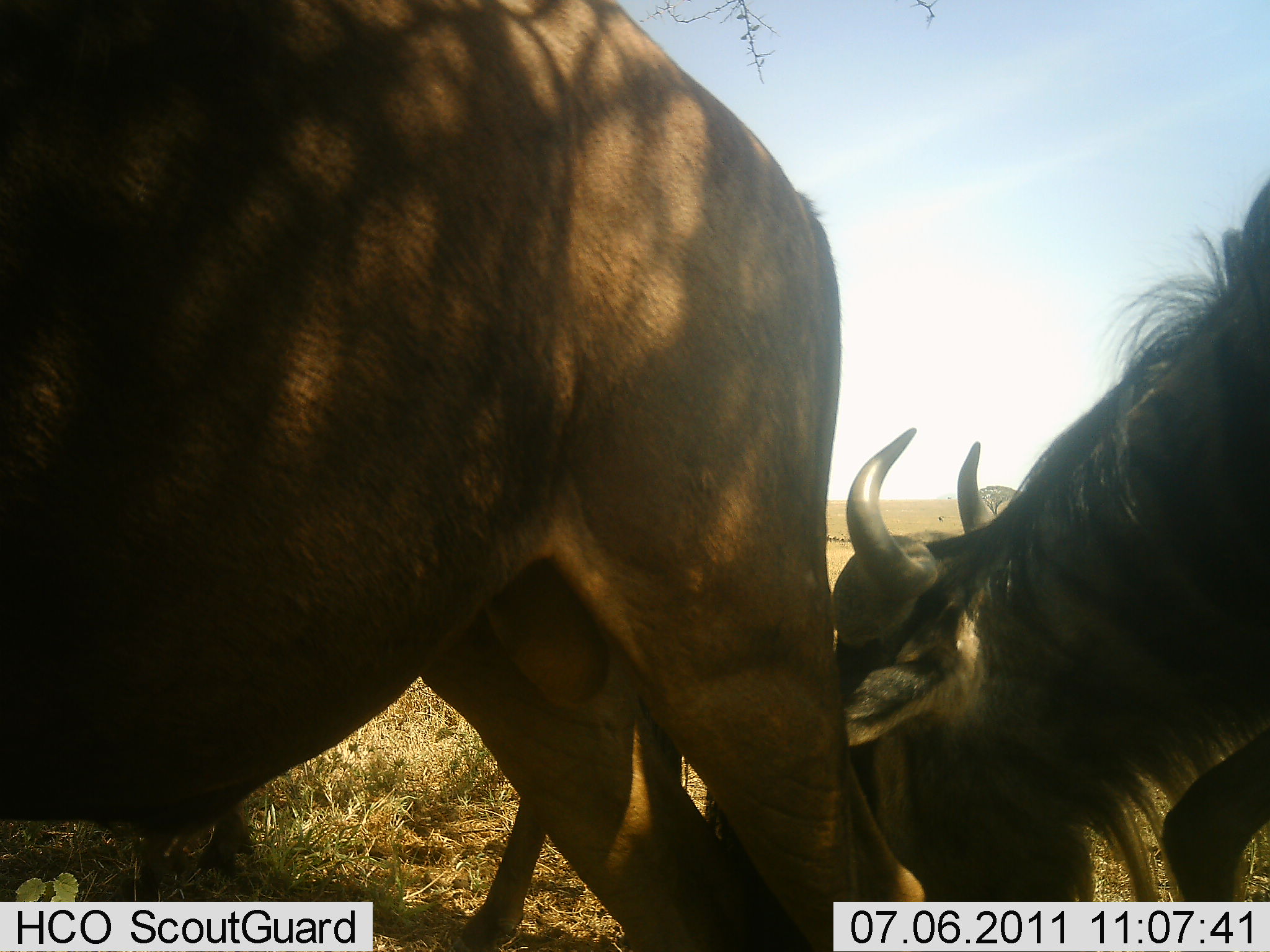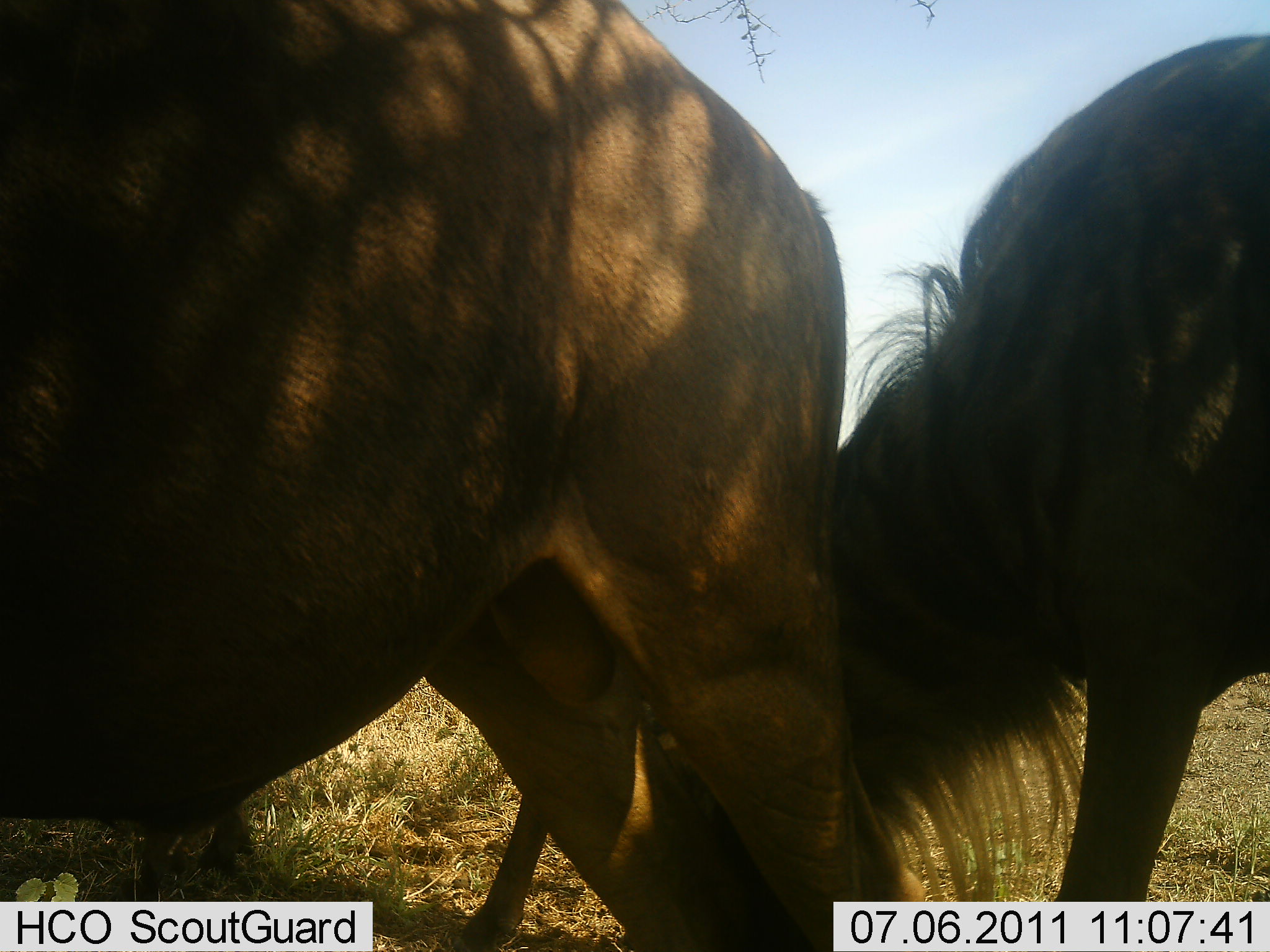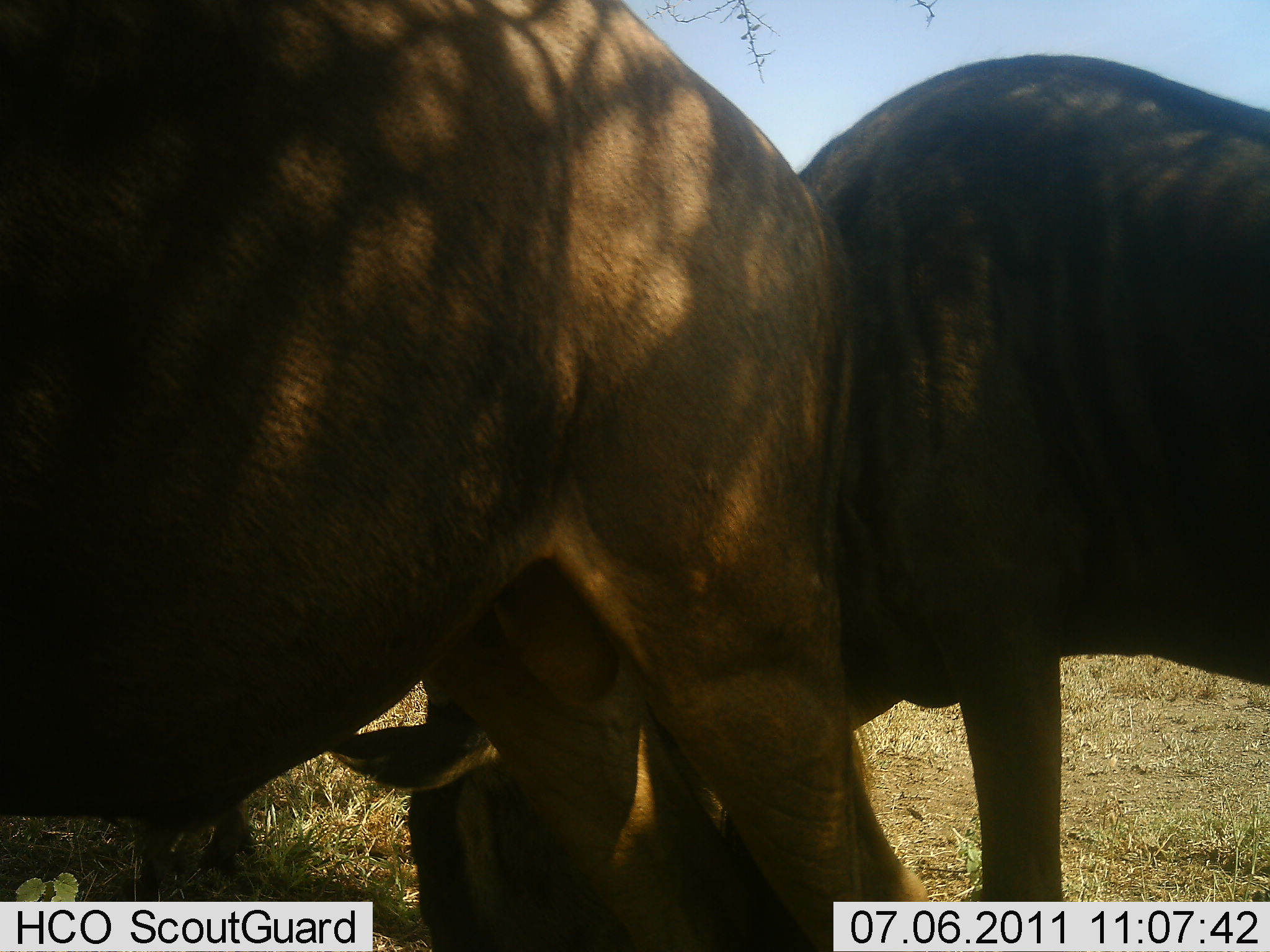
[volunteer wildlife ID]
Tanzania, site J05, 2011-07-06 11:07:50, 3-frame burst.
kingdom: Animalia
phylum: Chordata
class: Mammalia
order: Artiodactyla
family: Bovidae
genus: Connochaetes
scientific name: Connochaetes taurinus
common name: blue wildebeest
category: wildebeest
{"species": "wildebeest (blue wildebeest) (Connochaetes taurinus)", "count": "2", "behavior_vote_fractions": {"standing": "92%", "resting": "0%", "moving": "33%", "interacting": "0%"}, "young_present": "0%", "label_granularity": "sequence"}